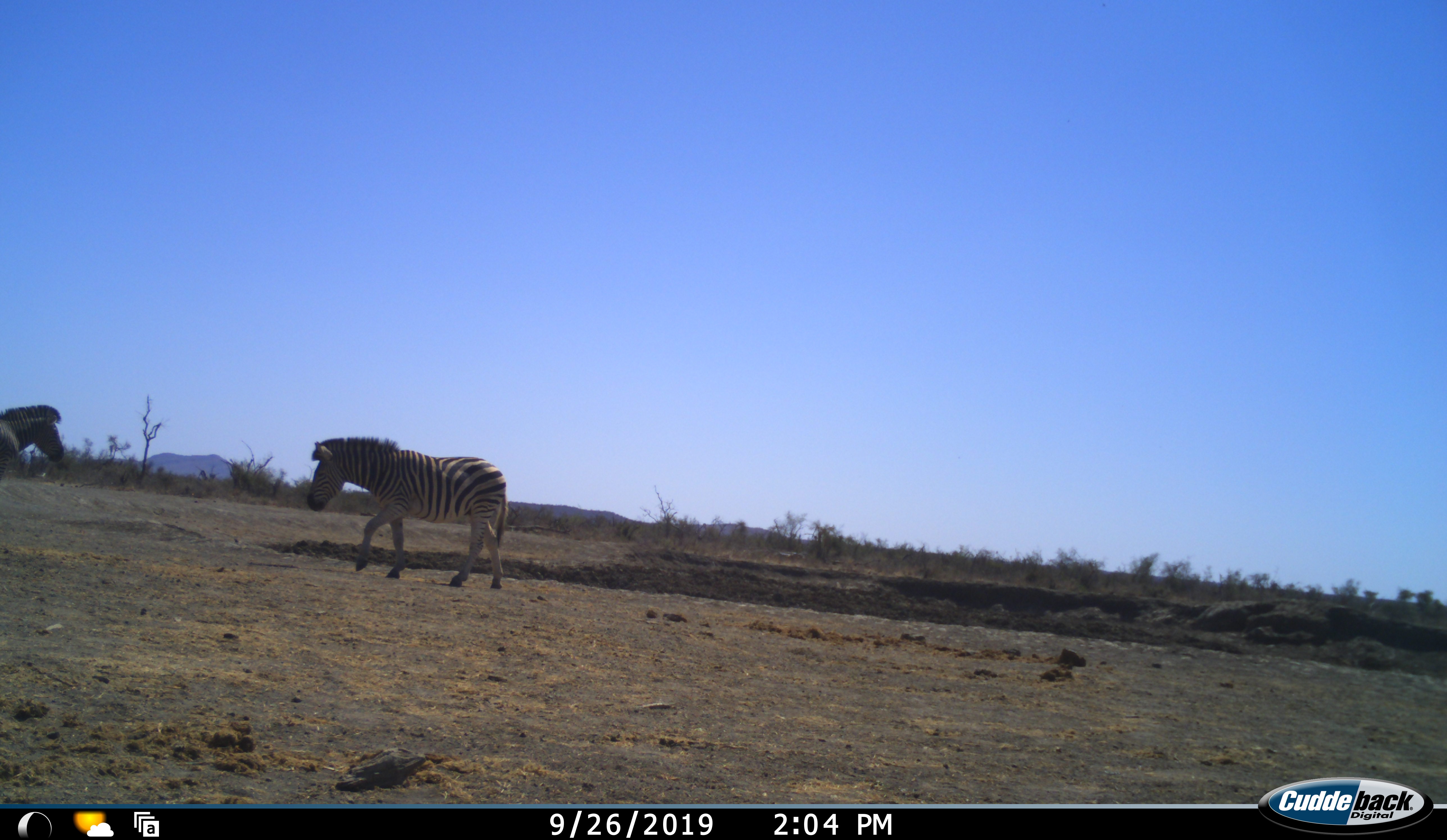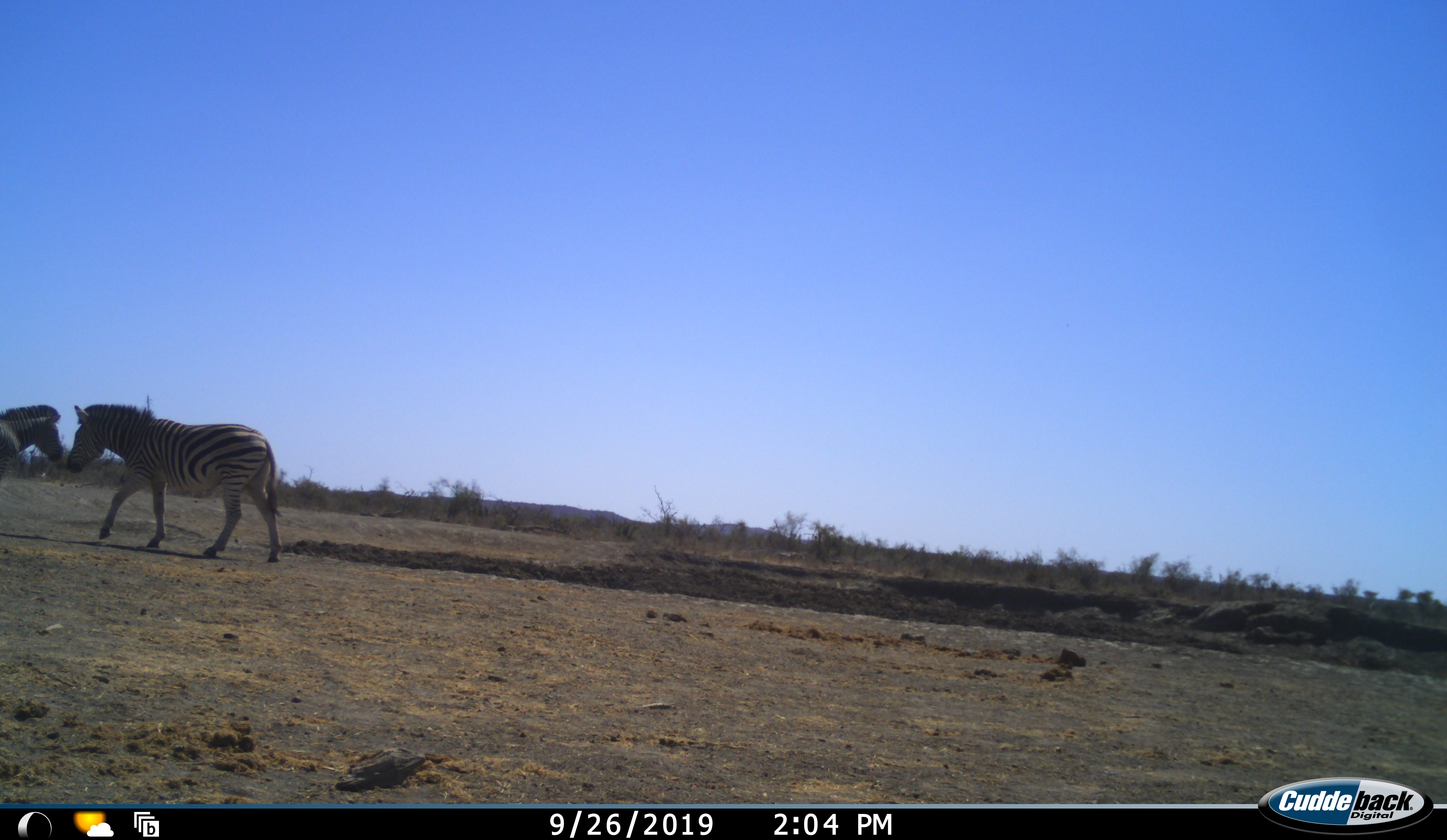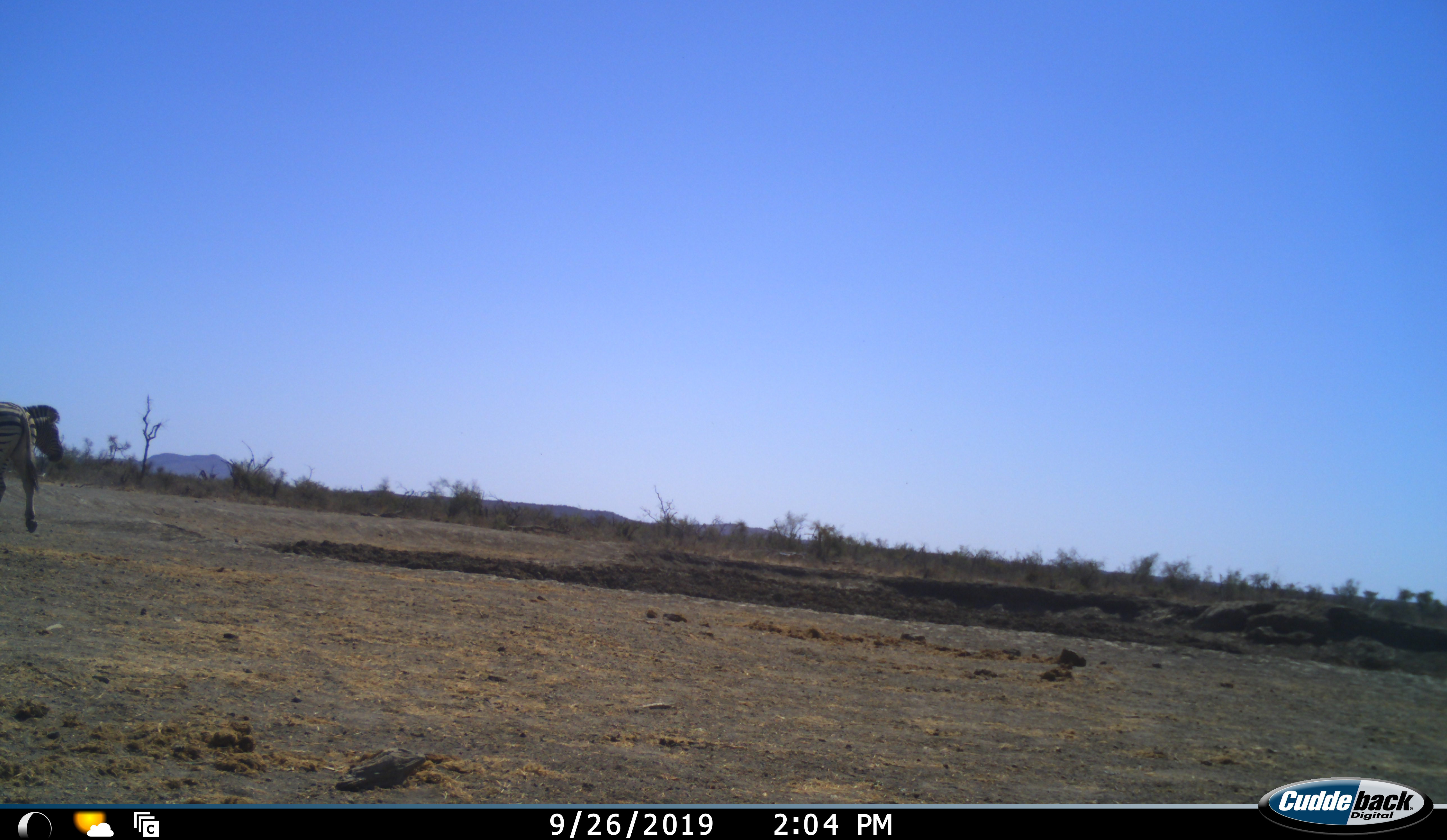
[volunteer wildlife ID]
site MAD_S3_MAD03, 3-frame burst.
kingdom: Animalia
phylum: Chordata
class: Mammalia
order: Perissodactyla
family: Equidae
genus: Equus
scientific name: Equus quagga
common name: plains zebra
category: zebraplains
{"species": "zebraplains (plains zebra) (Equus quagga)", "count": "2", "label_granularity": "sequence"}